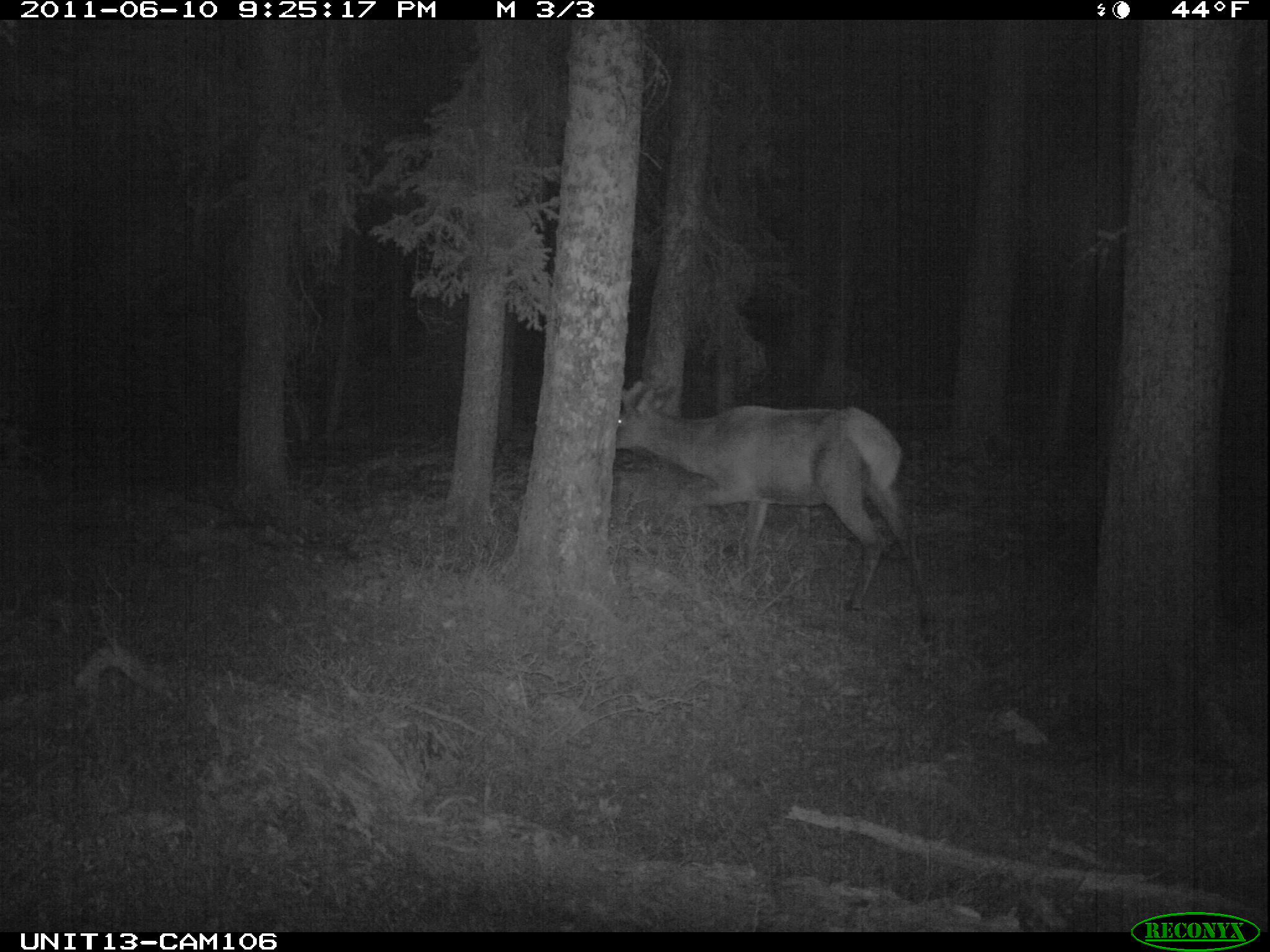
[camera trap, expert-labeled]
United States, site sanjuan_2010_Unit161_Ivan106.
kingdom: Animalia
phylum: Chordata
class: Mammalia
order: Artiodactyla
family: Cervidae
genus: Cervus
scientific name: Cervus elaphus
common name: red deer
Cervus elaphus (red deer).